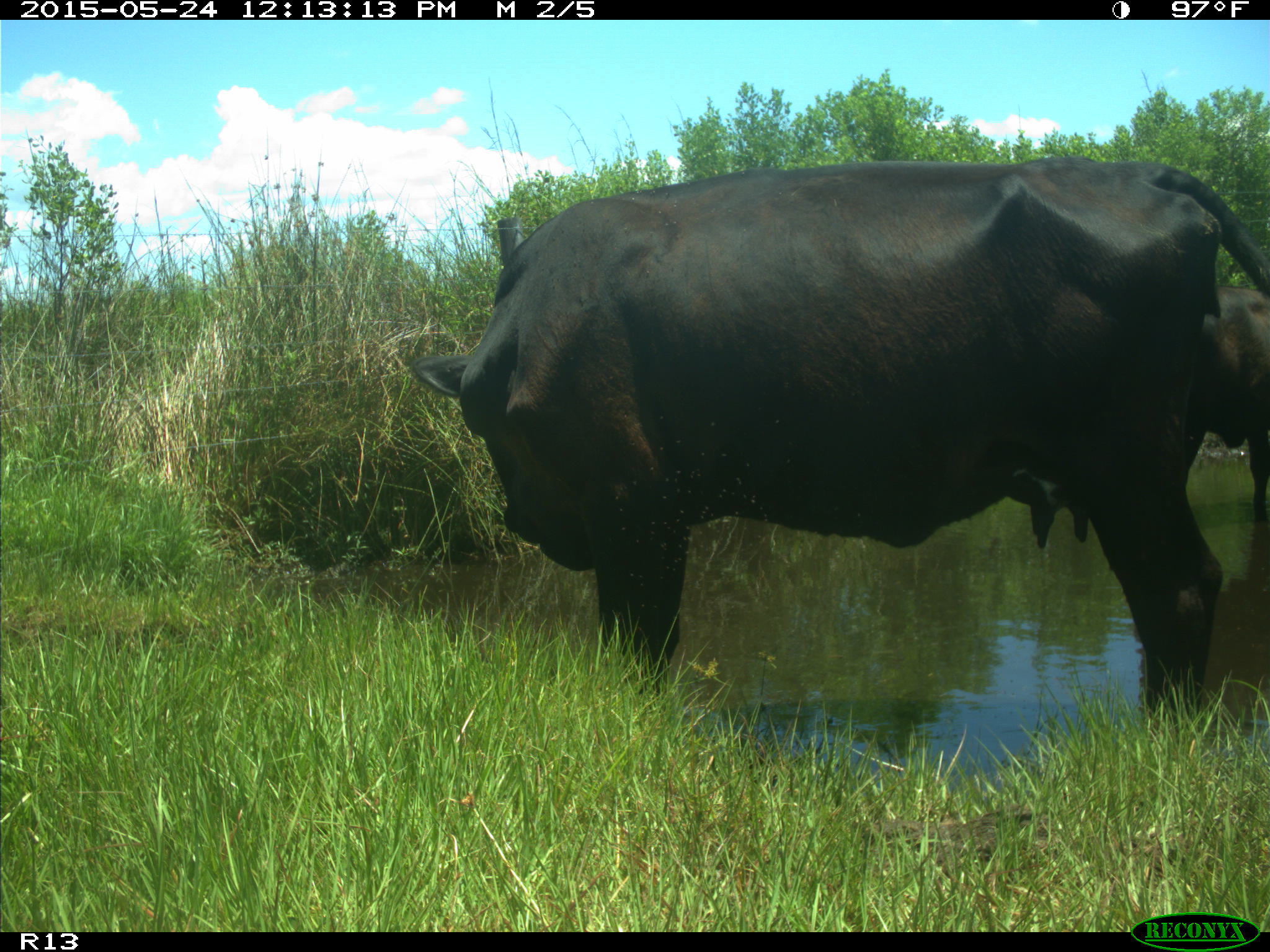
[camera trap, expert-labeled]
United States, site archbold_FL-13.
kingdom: Animalia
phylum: Chordata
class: Mammalia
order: Artiodactyla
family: Bovidae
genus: Bos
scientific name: Bos taurus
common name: domestic cow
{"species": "Bos taurus (domestic cow)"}